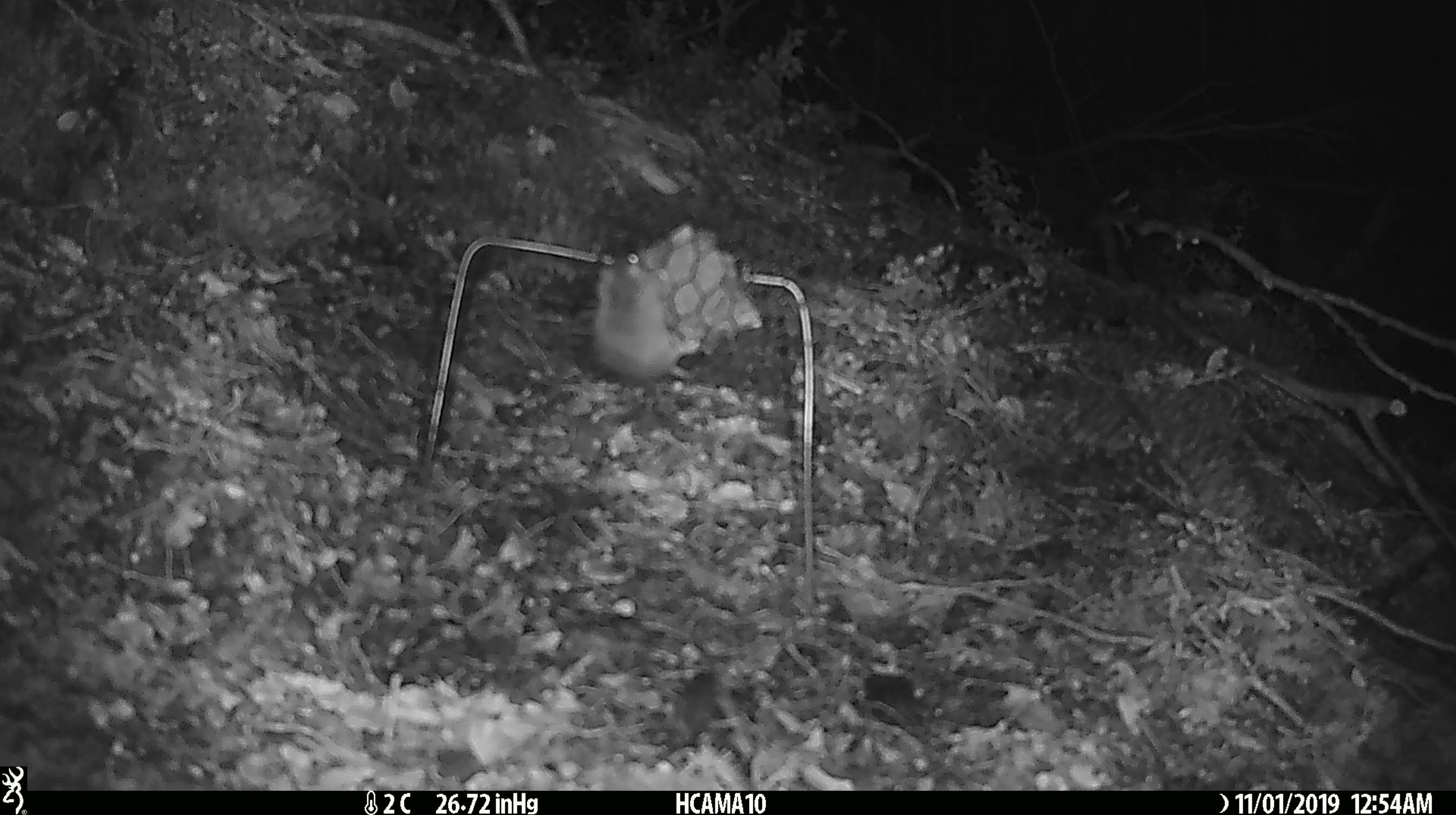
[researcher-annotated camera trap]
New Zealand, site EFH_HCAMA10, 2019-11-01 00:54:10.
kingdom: Animalia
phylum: Chordata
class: Mammalia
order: Rodentia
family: Muridae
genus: Mus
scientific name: Mus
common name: mouse